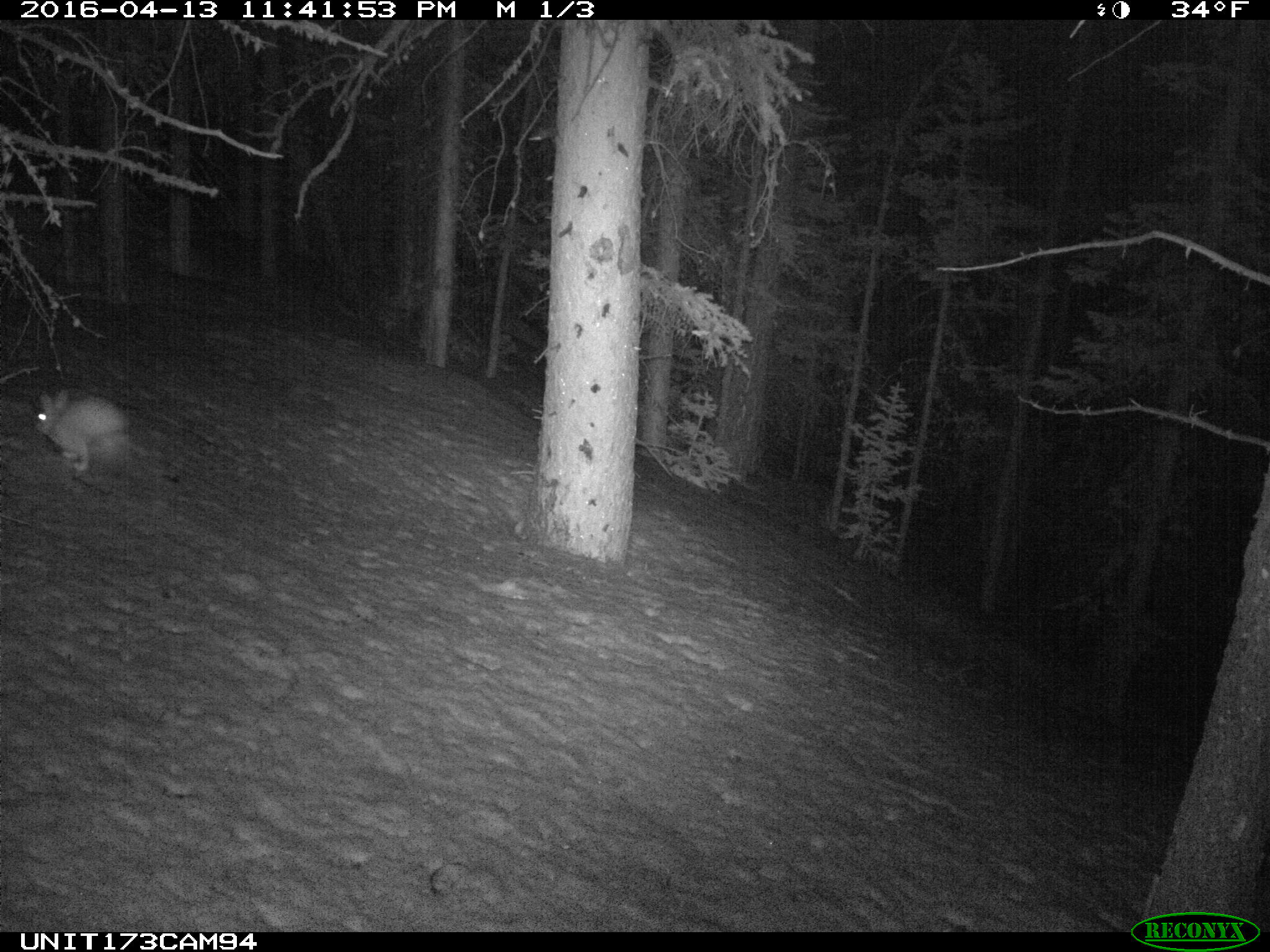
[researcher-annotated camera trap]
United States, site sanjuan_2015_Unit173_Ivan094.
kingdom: Animalia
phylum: Chordata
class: Mammalia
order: Lagomorpha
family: Leporidae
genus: Lepus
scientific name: Lepus americanus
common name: snowshoe hare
Lepus americanus (snowshoe hare).